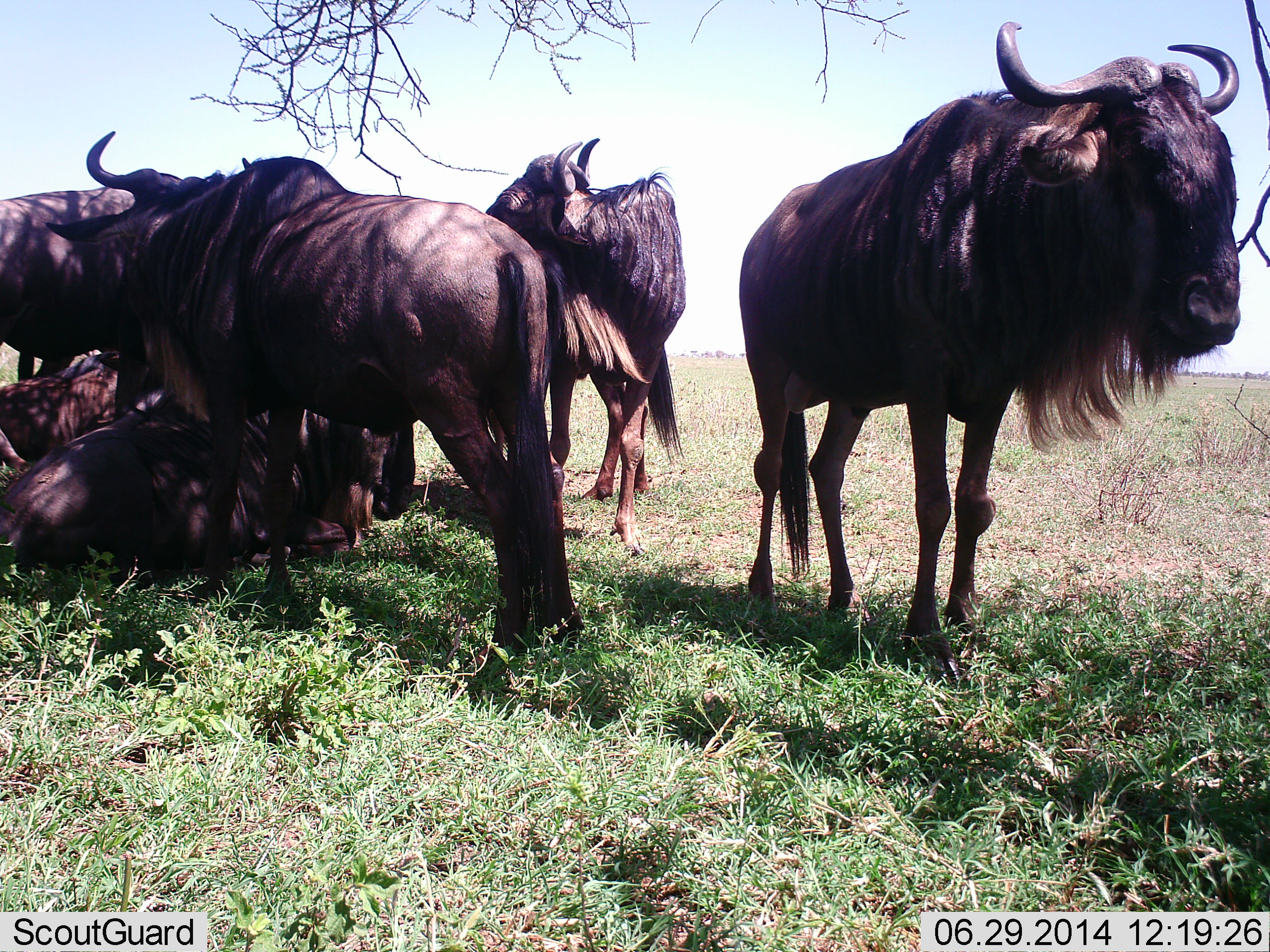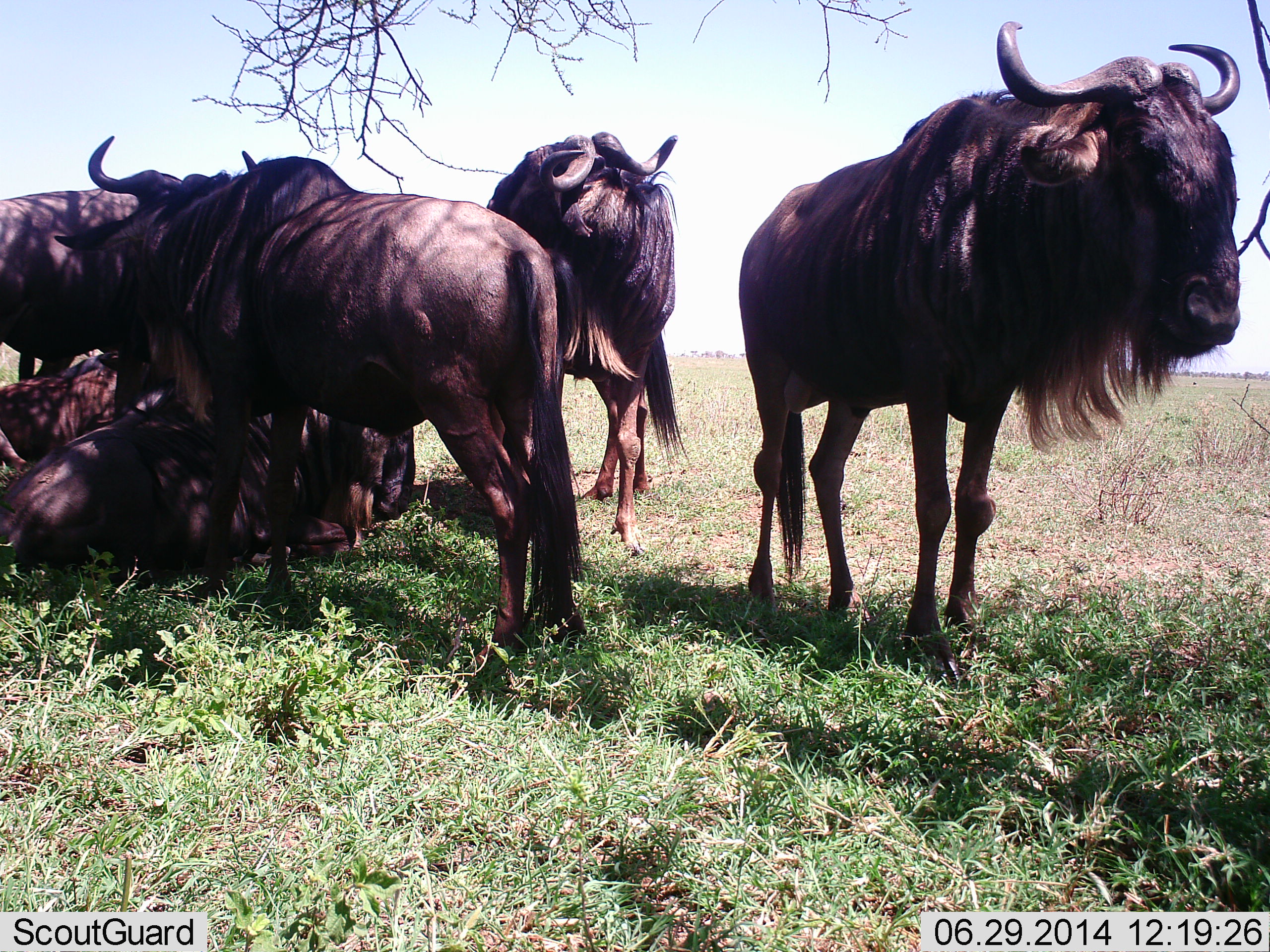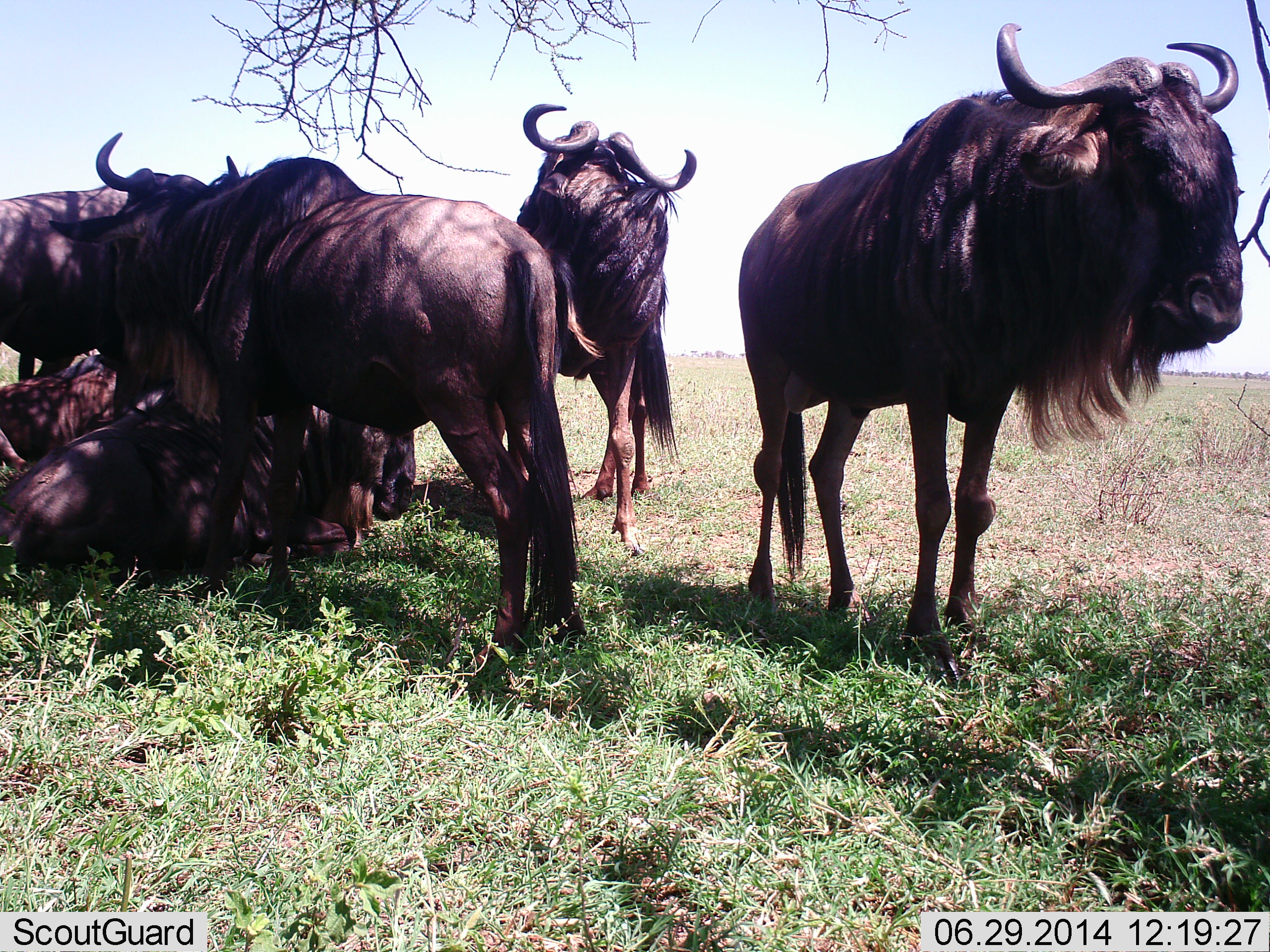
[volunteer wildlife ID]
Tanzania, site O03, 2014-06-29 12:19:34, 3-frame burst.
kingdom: Animalia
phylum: Chordata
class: Mammalia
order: Artiodactyla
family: Bovidae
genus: Connochaetes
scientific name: Connochaetes taurinus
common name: blue wildebeest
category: wildebeest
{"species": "wildebeest (blue wildebeest) (Connochaetes taurinus)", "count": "6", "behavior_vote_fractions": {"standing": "60%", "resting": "100%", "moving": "0%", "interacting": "20%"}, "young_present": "10%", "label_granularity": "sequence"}